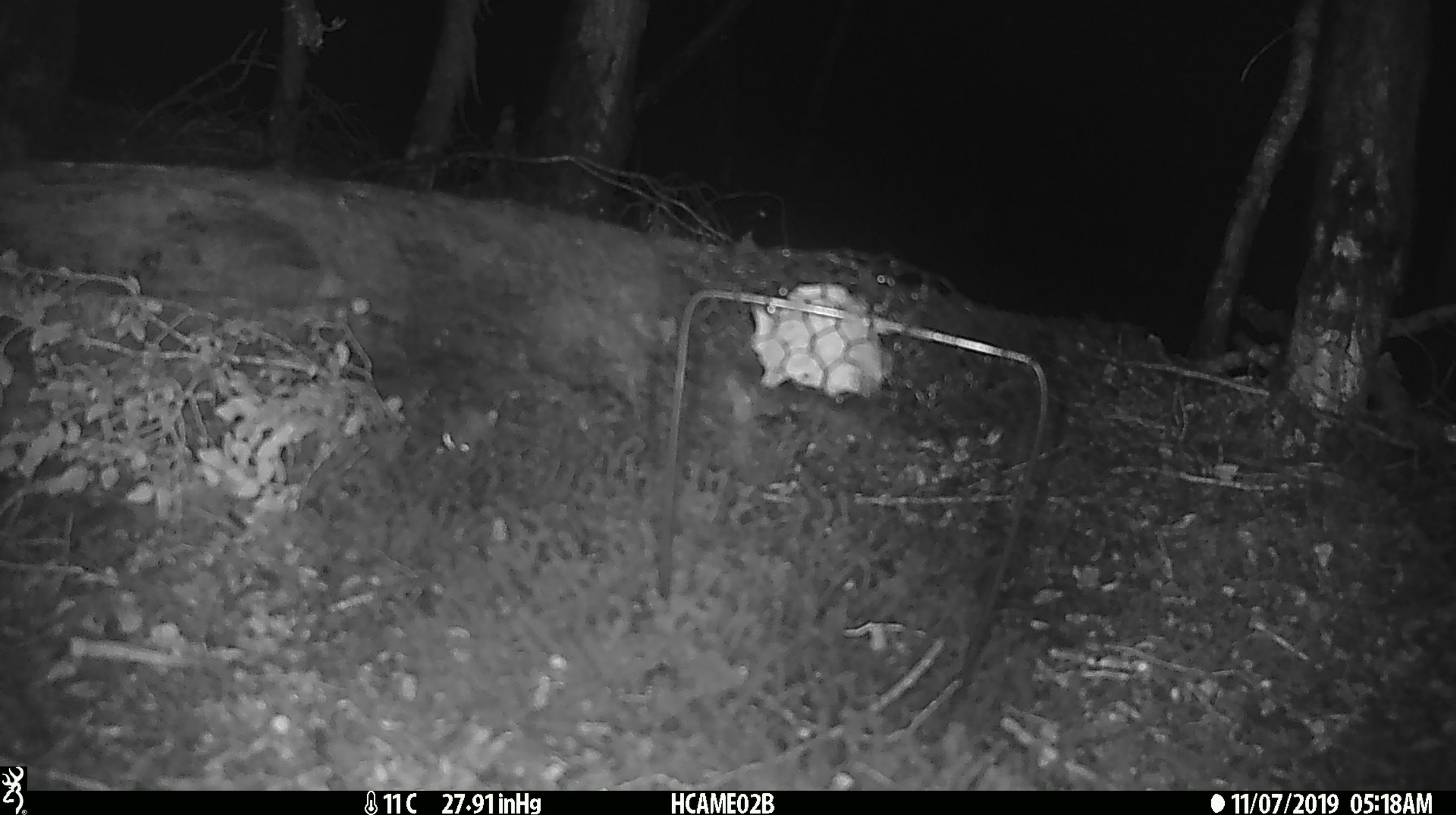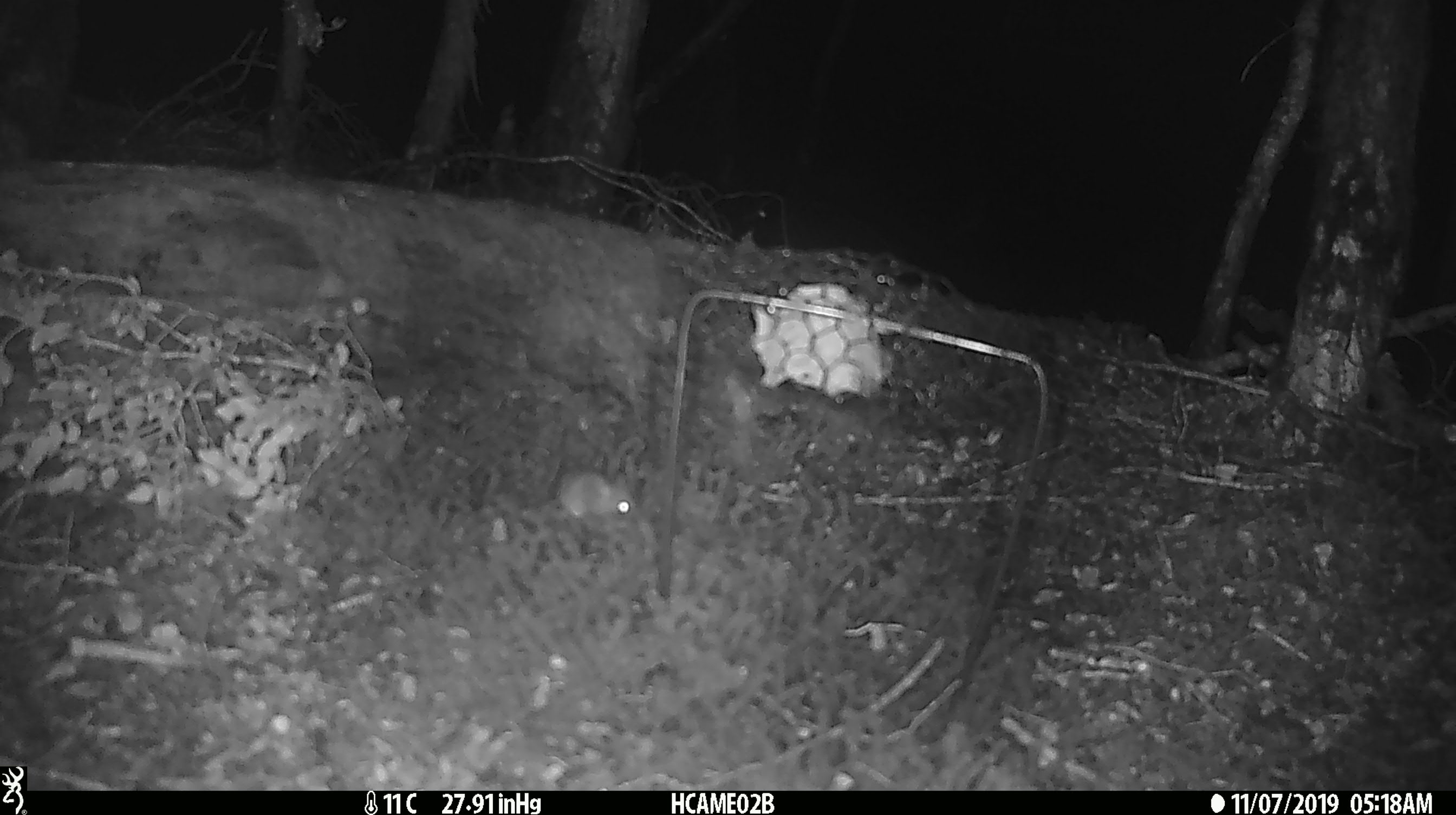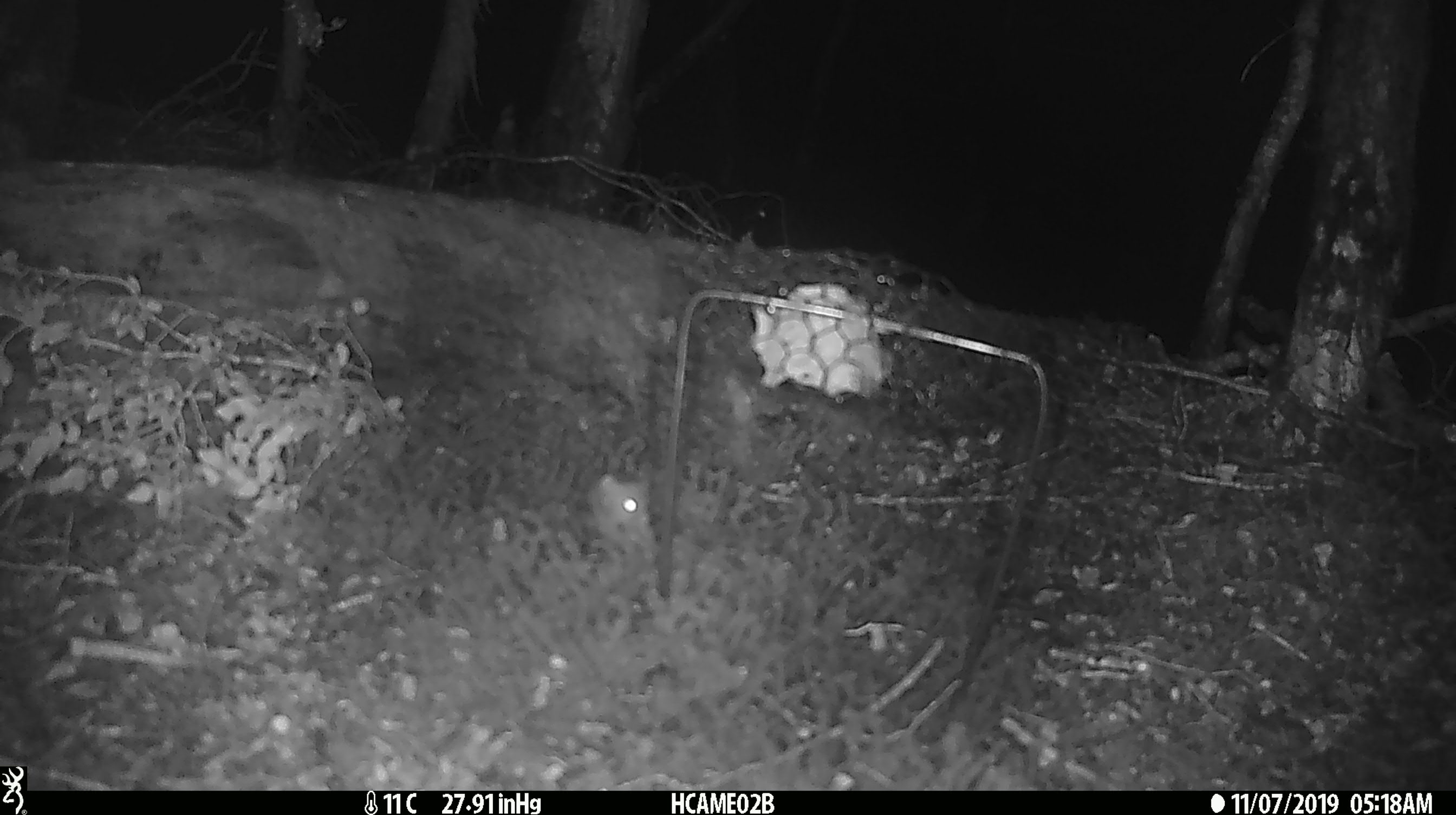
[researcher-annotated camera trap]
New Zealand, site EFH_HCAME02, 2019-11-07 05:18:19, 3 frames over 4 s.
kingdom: Animalia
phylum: Chordata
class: Mammalia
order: Rodentia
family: Muridae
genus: Mus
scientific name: Mus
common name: mouse